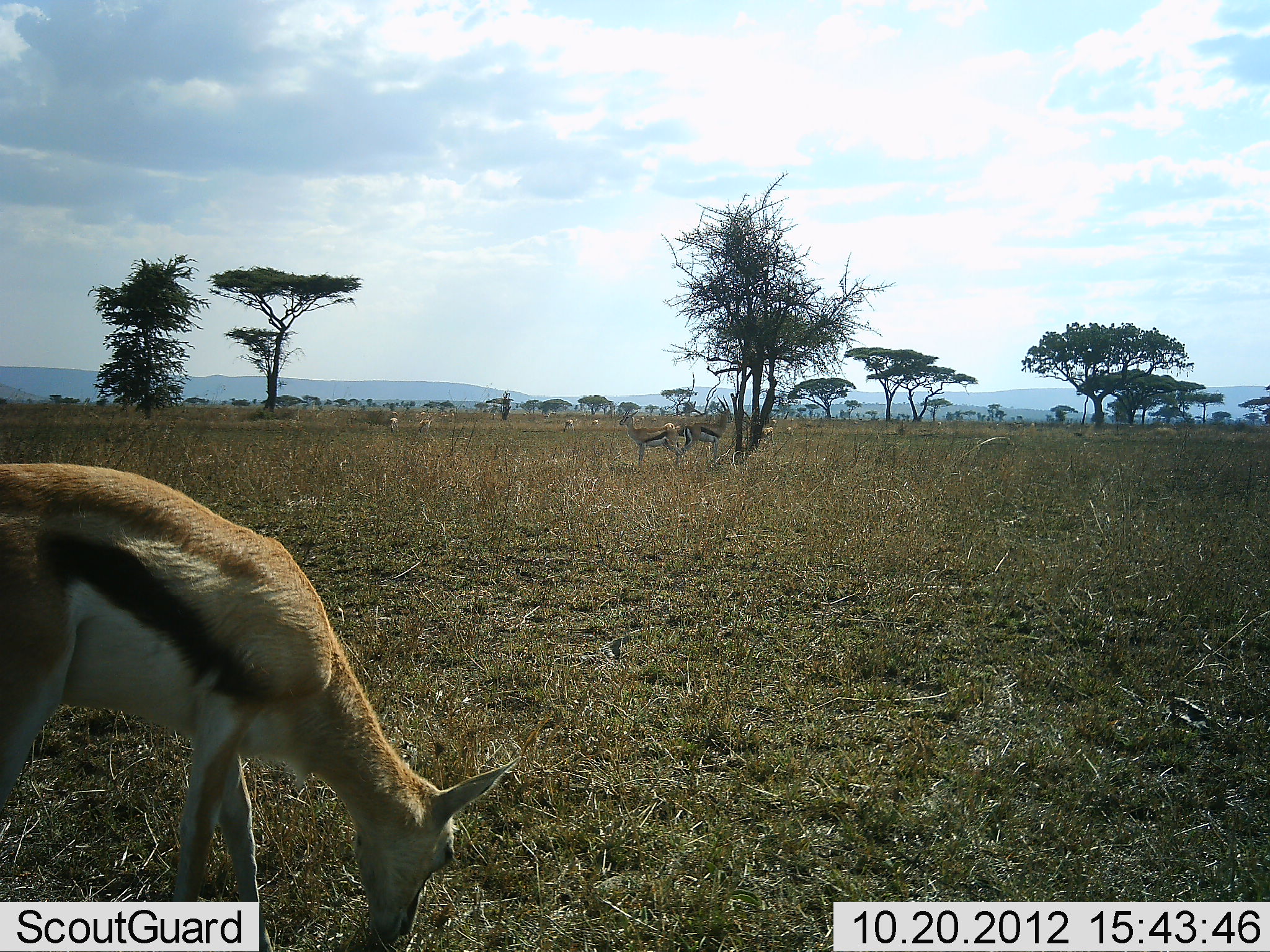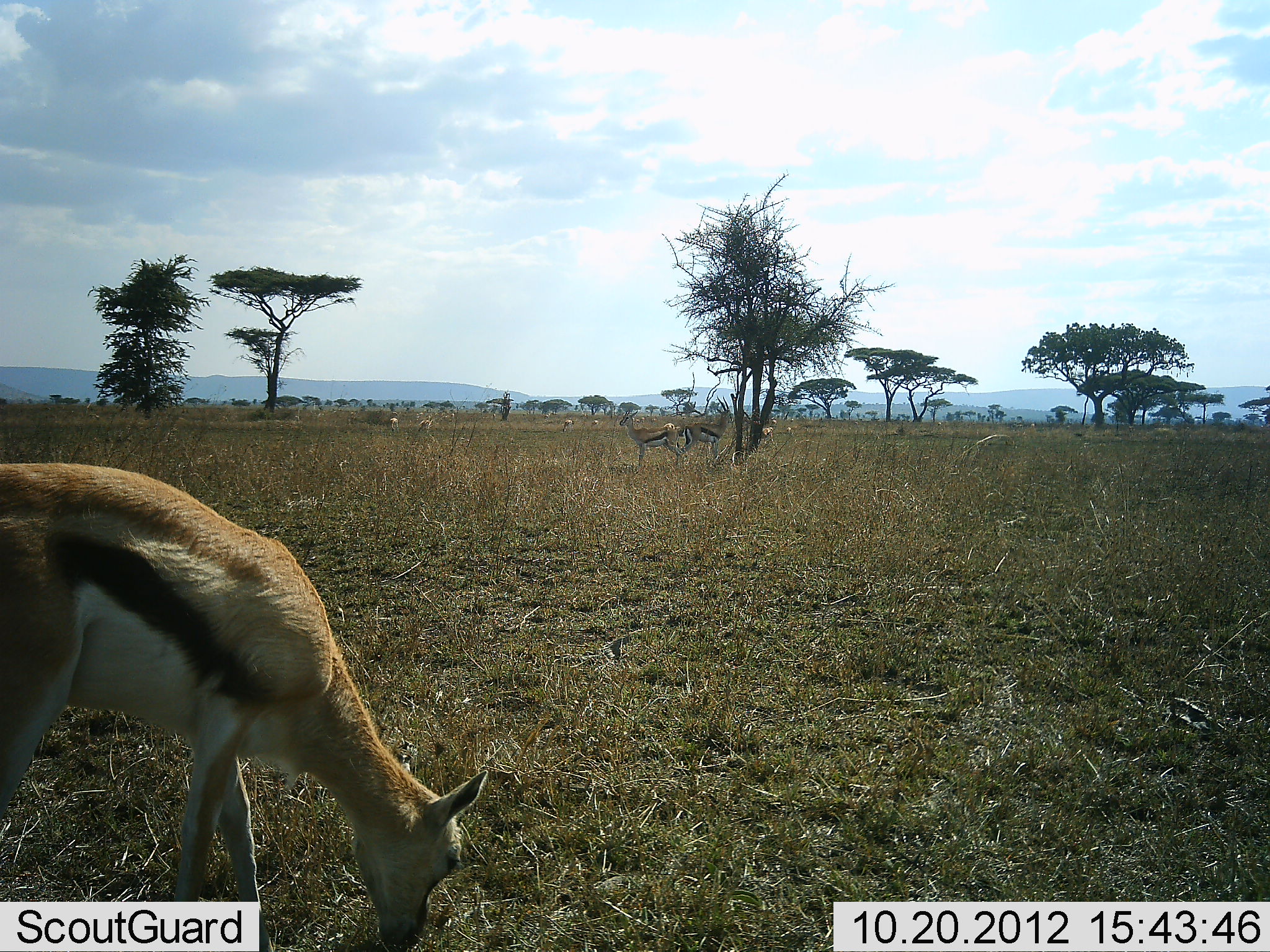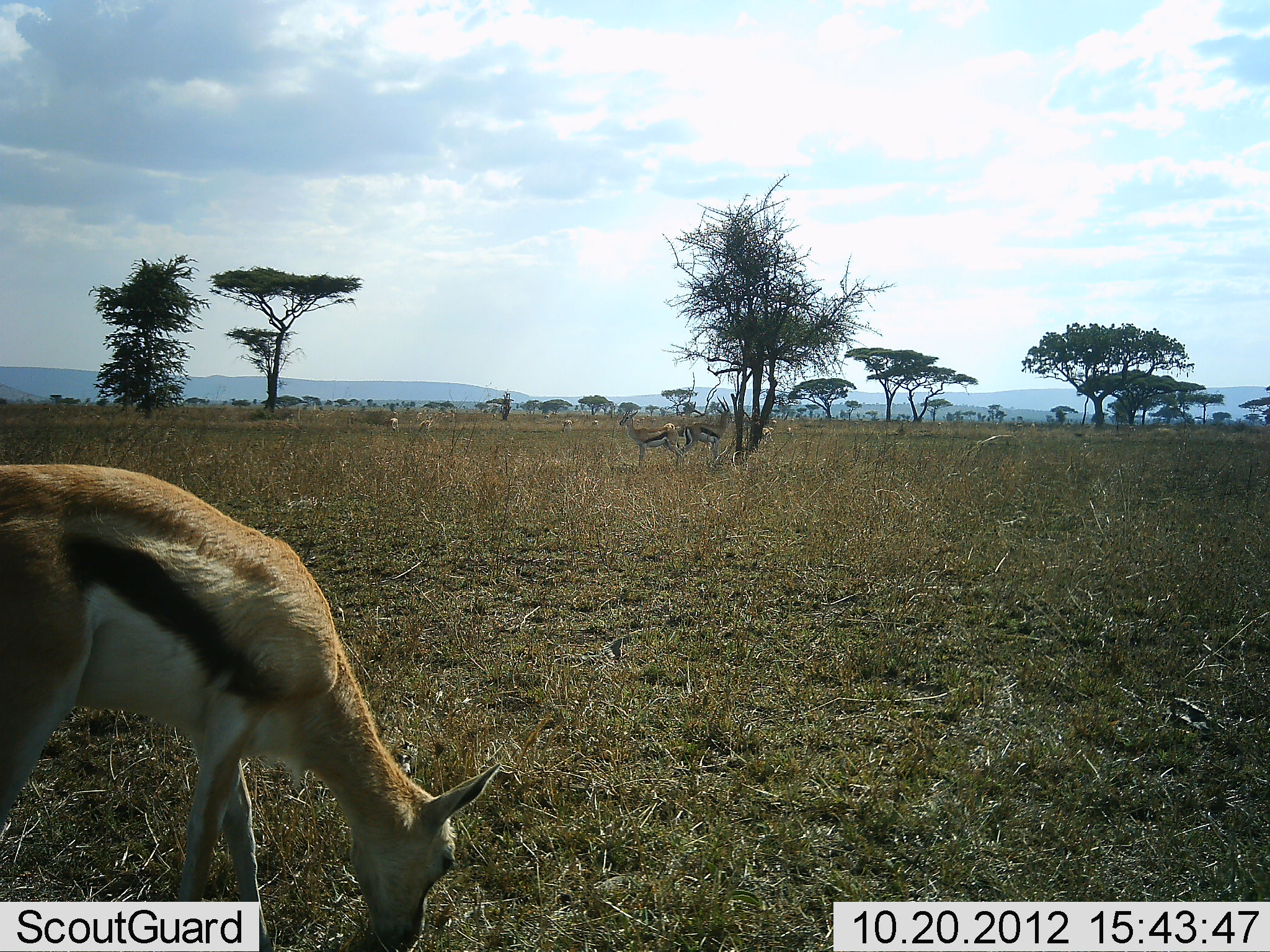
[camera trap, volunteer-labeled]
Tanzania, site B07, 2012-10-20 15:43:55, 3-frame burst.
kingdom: Animalia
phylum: Chordata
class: Mammalia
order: Artiodactyla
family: Bovidae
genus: Eudorcas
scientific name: Eudorcas thomsonii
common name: thomson's gazelle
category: gazellethomsons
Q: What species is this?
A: Gazellethomsons (thomson's gazelle) (Eudorcas thomsonii).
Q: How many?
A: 3.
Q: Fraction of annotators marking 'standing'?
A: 55%.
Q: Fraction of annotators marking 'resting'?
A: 0%.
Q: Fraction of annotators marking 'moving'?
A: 0%.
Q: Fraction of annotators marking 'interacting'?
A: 0%.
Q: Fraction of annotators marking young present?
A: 9%.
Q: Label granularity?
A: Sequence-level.